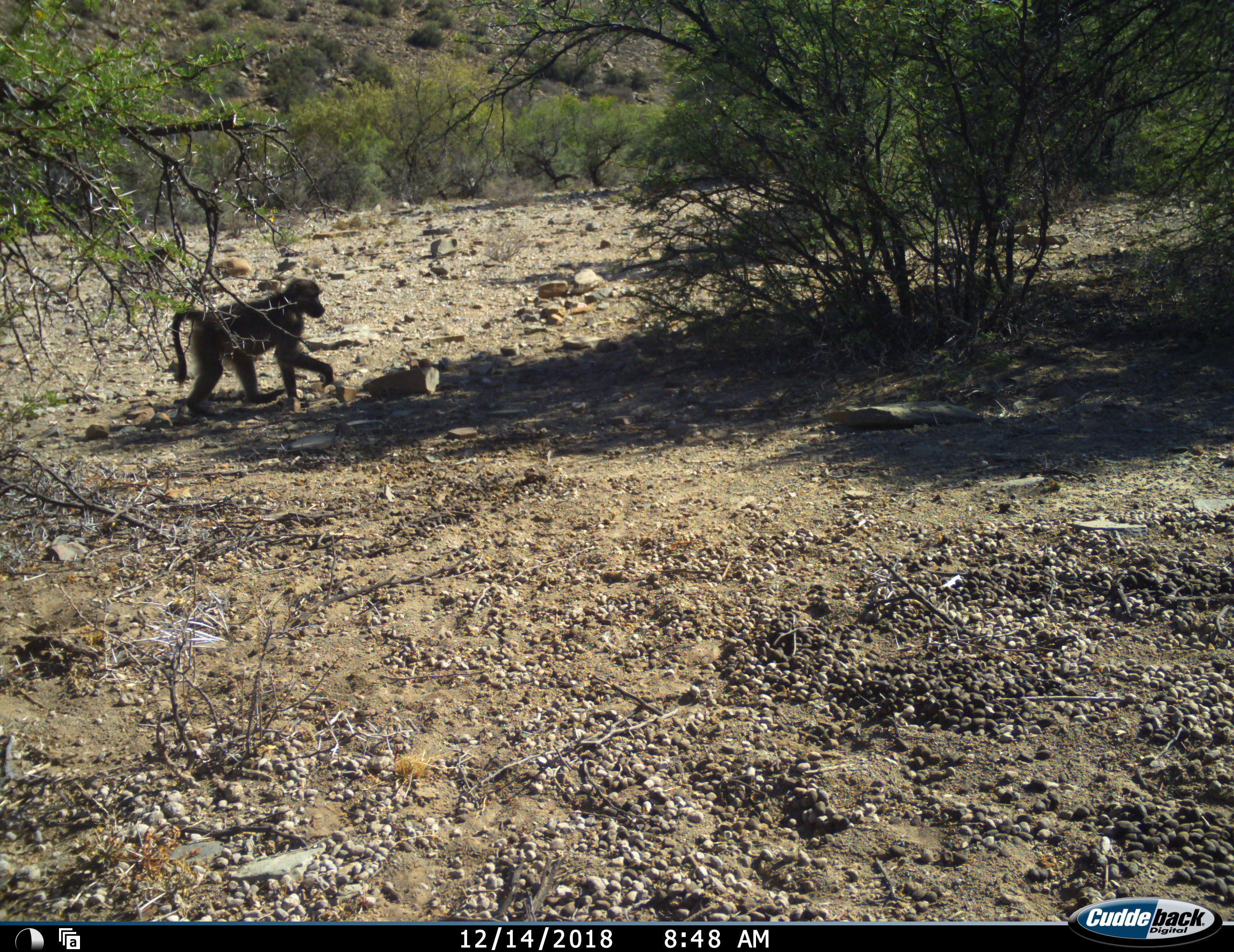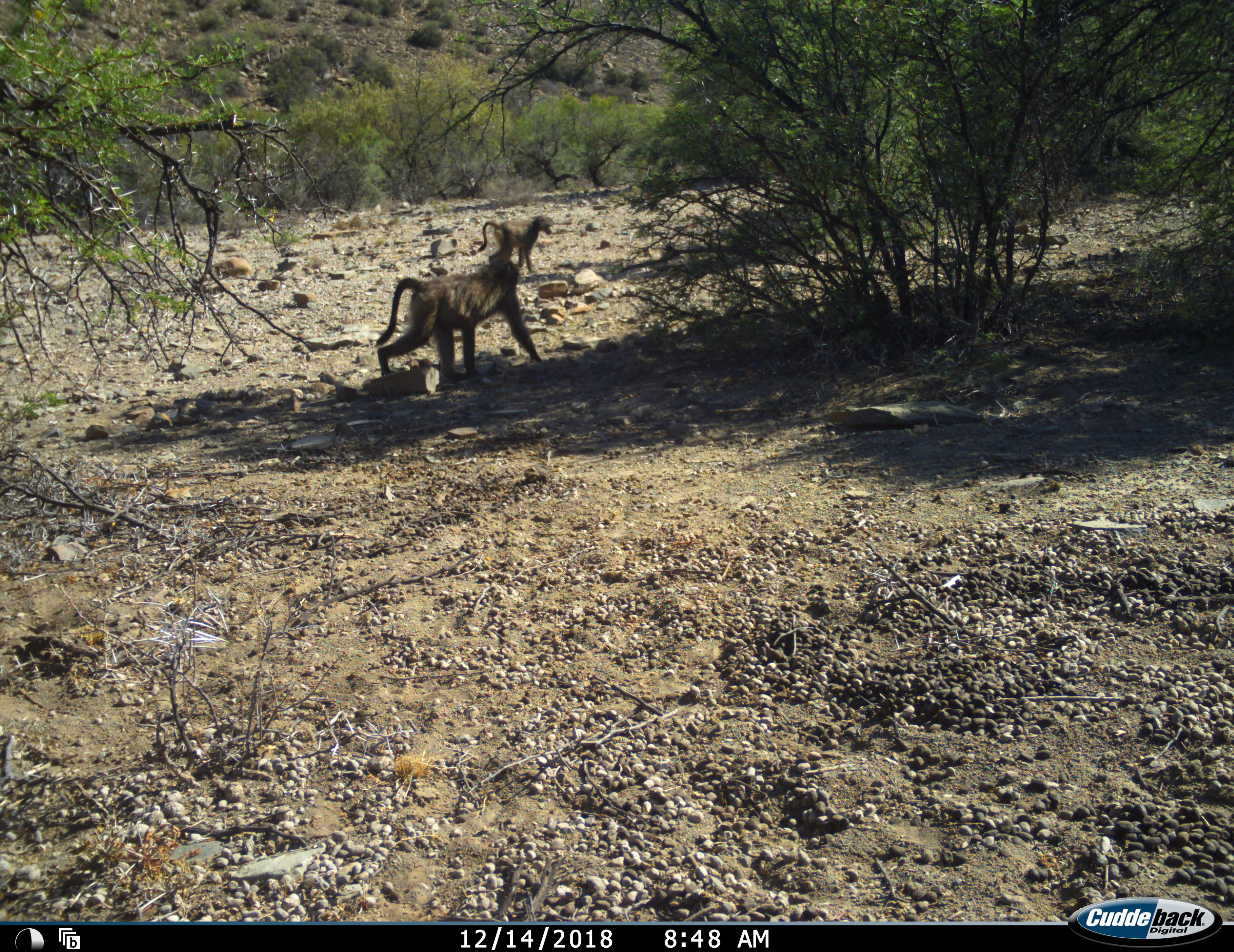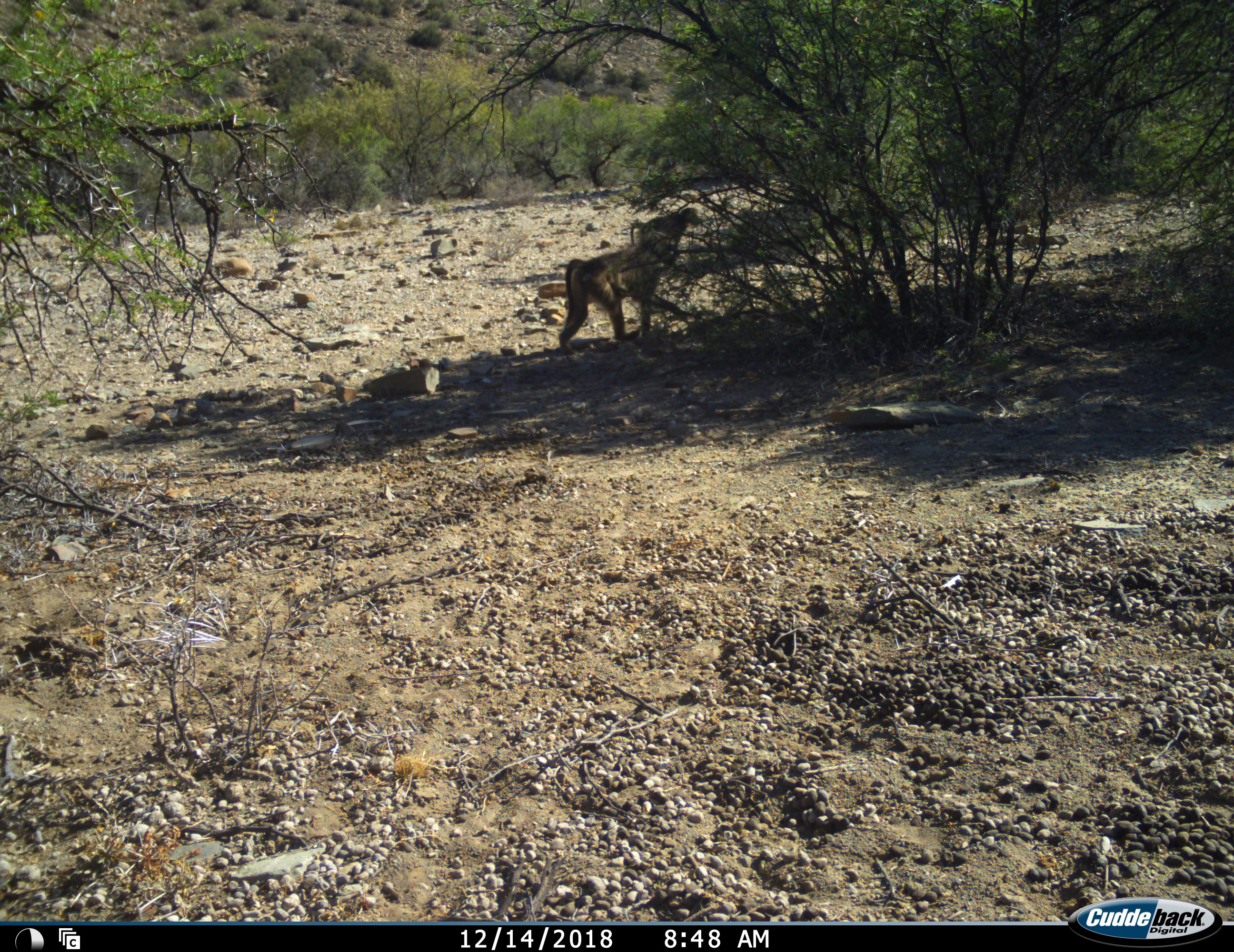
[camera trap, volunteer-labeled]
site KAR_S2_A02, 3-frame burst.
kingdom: Animalia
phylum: Chordata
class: Mammalia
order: Primates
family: Cercopithecidae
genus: Papio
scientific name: Papio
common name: baboon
Baboon (Papio), count 2. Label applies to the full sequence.